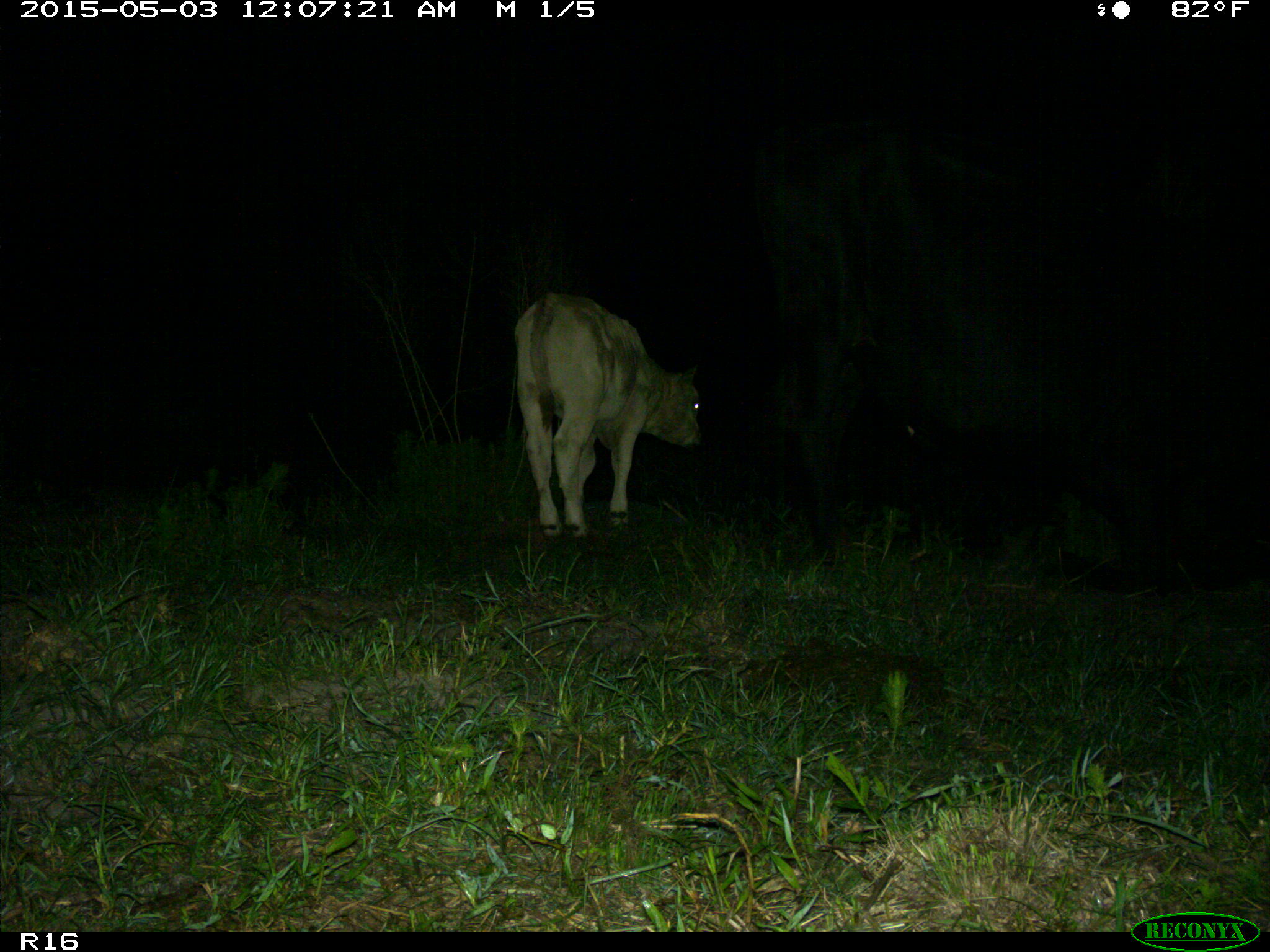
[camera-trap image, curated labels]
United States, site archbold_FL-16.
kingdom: Animalia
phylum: Chordata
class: Mammalia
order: Artiodactyla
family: Bovidae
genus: Bos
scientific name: Bos taurus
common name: domestic cow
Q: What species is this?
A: Bos taurus (domestic cow).